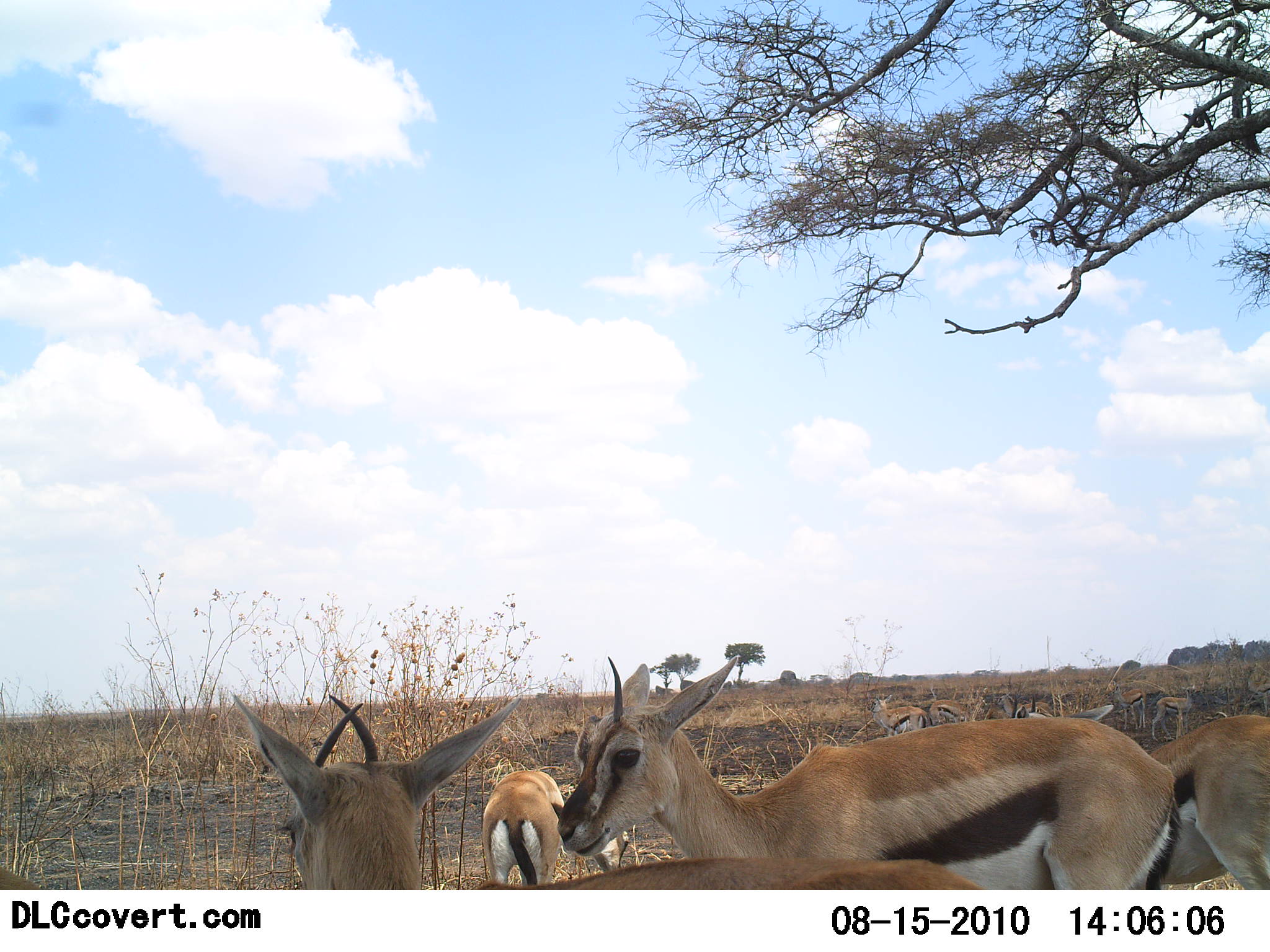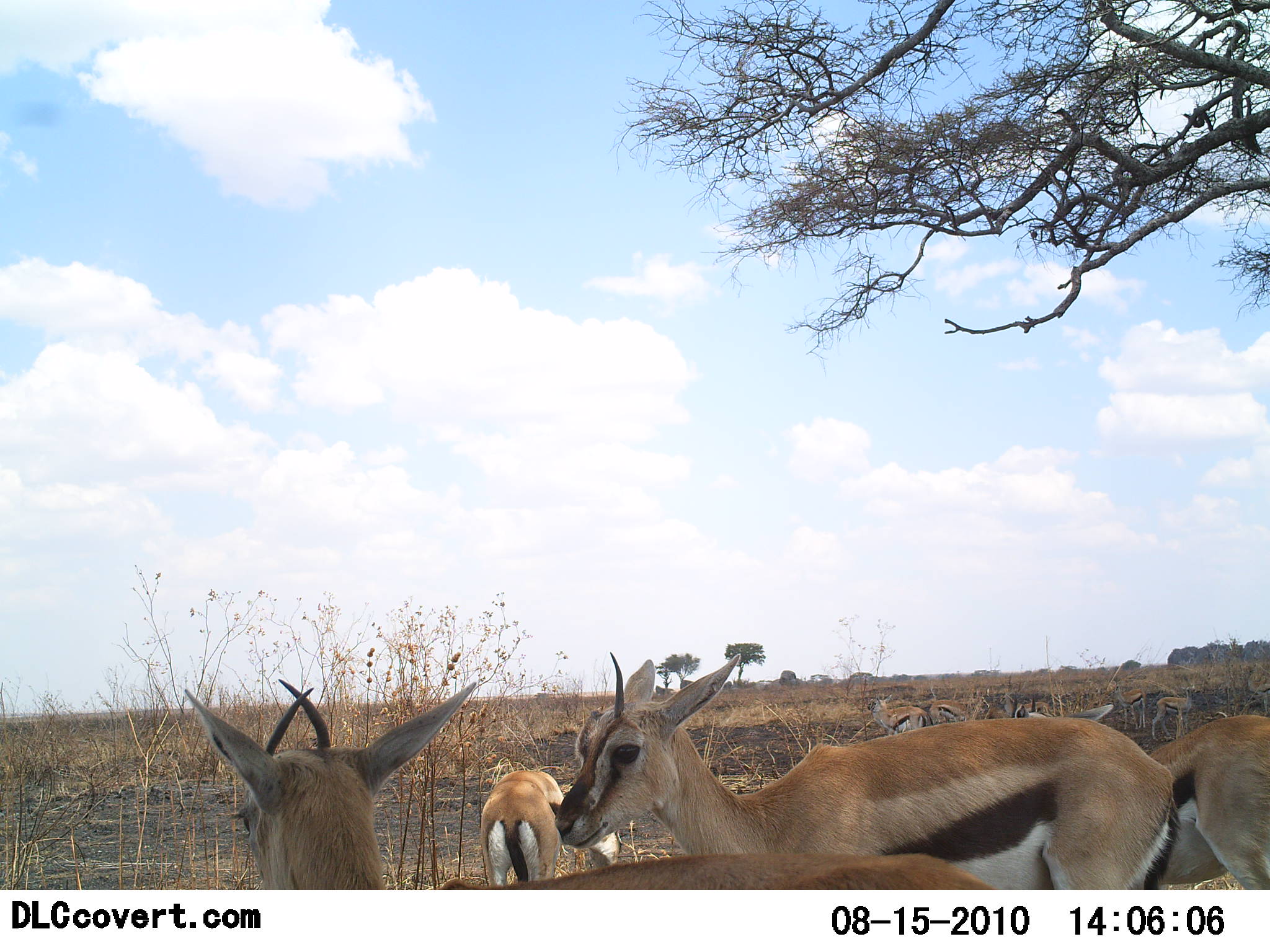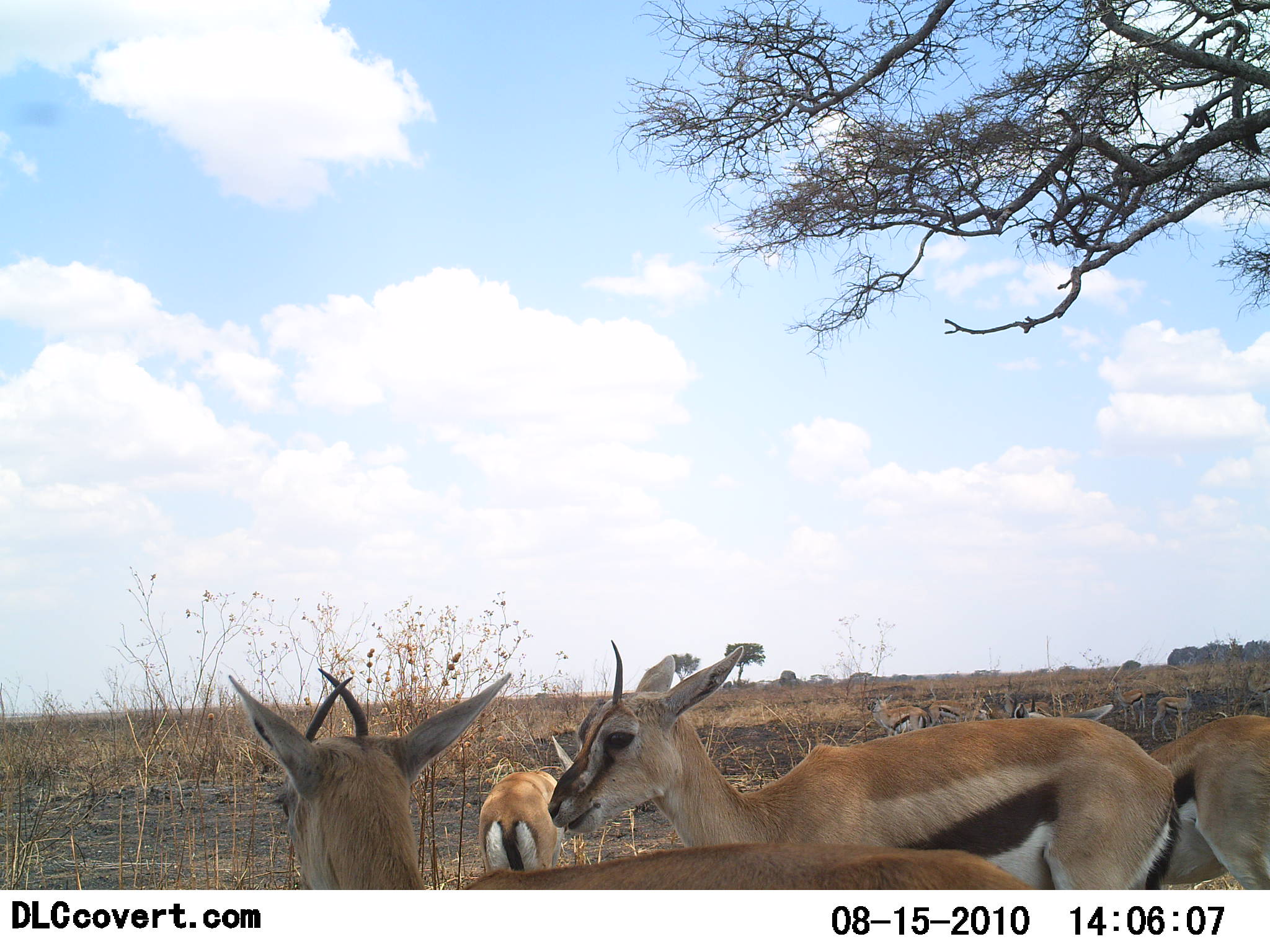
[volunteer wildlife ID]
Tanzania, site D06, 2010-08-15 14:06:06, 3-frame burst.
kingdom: Animalia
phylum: Chordata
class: Mammalia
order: Artiodactyla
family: Bovidae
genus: Eudorcas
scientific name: Eudorcas thomsonii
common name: thomson's gazelle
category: gazellethomsons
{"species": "gazellethomsons (thomson's gazelle) (Eudorcas thomsonii)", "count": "7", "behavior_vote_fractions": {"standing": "81%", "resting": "6%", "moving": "6%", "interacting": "12%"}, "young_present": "0%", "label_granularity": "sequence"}